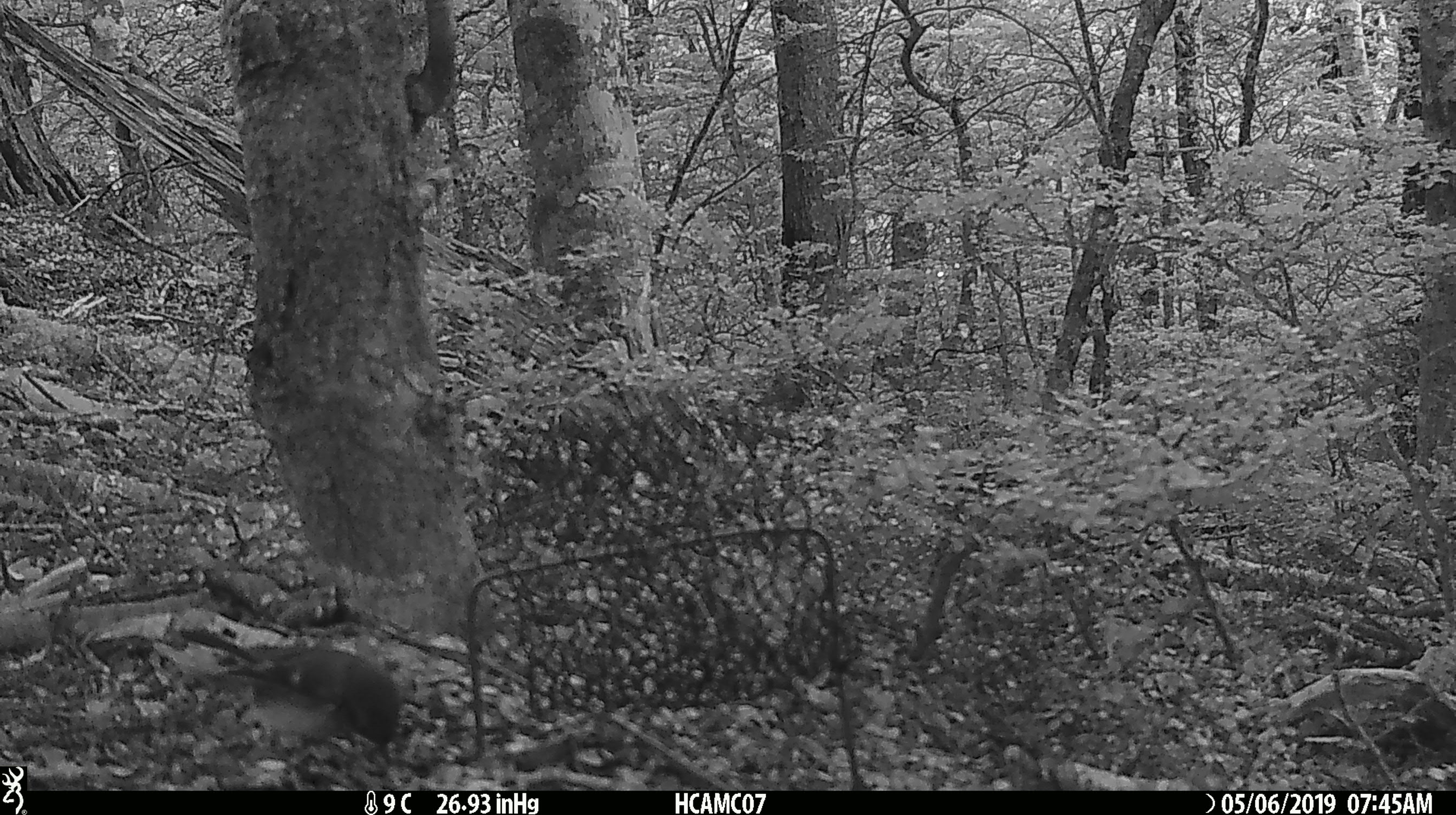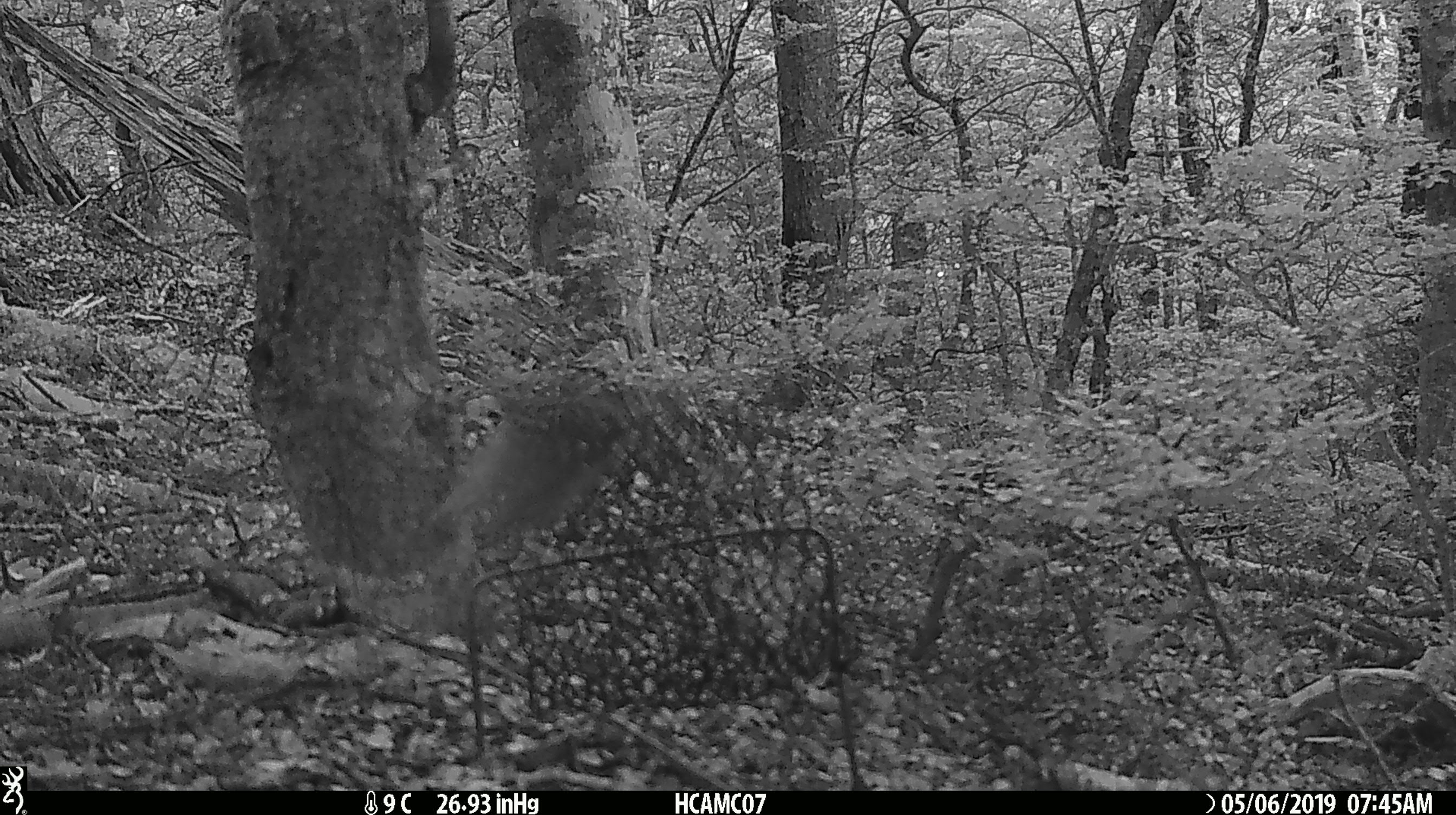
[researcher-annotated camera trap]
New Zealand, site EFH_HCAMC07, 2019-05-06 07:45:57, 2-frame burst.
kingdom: Animalia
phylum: Chordata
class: Aves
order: Passeriformes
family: Petroicidae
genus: Petroica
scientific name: Petroica australis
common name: new zealand robin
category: robin